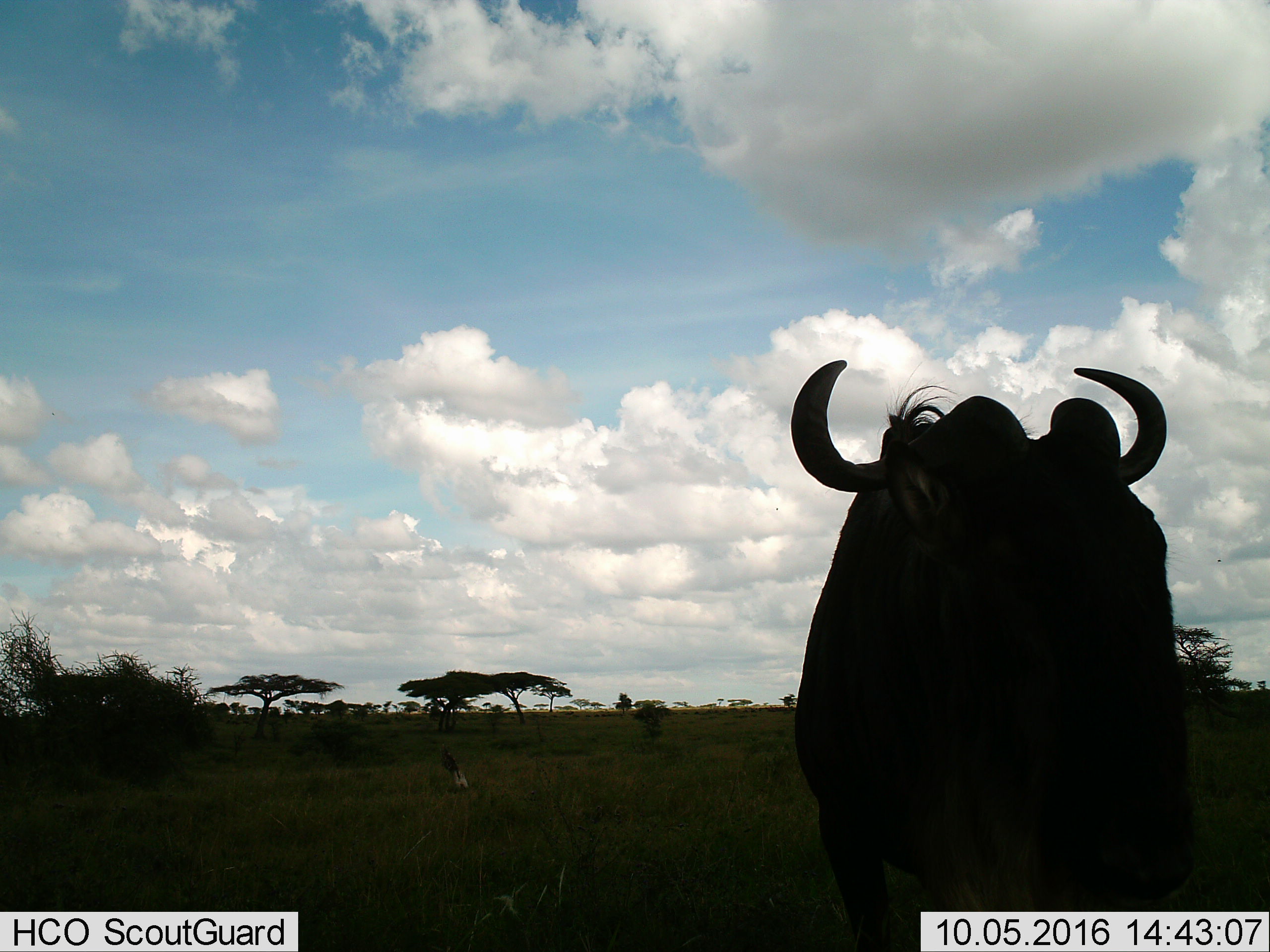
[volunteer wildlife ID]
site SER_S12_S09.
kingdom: Animalia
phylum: Chordata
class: Mammalia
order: Artiodactyla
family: Bovidae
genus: Connochaetes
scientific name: Connochaetes taurinus taurinus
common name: blue wildebeest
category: wildebeestblue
Wildebeestblue (blue wildebeest) (Connochaetes taurinus taurinus), count 1. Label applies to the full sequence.